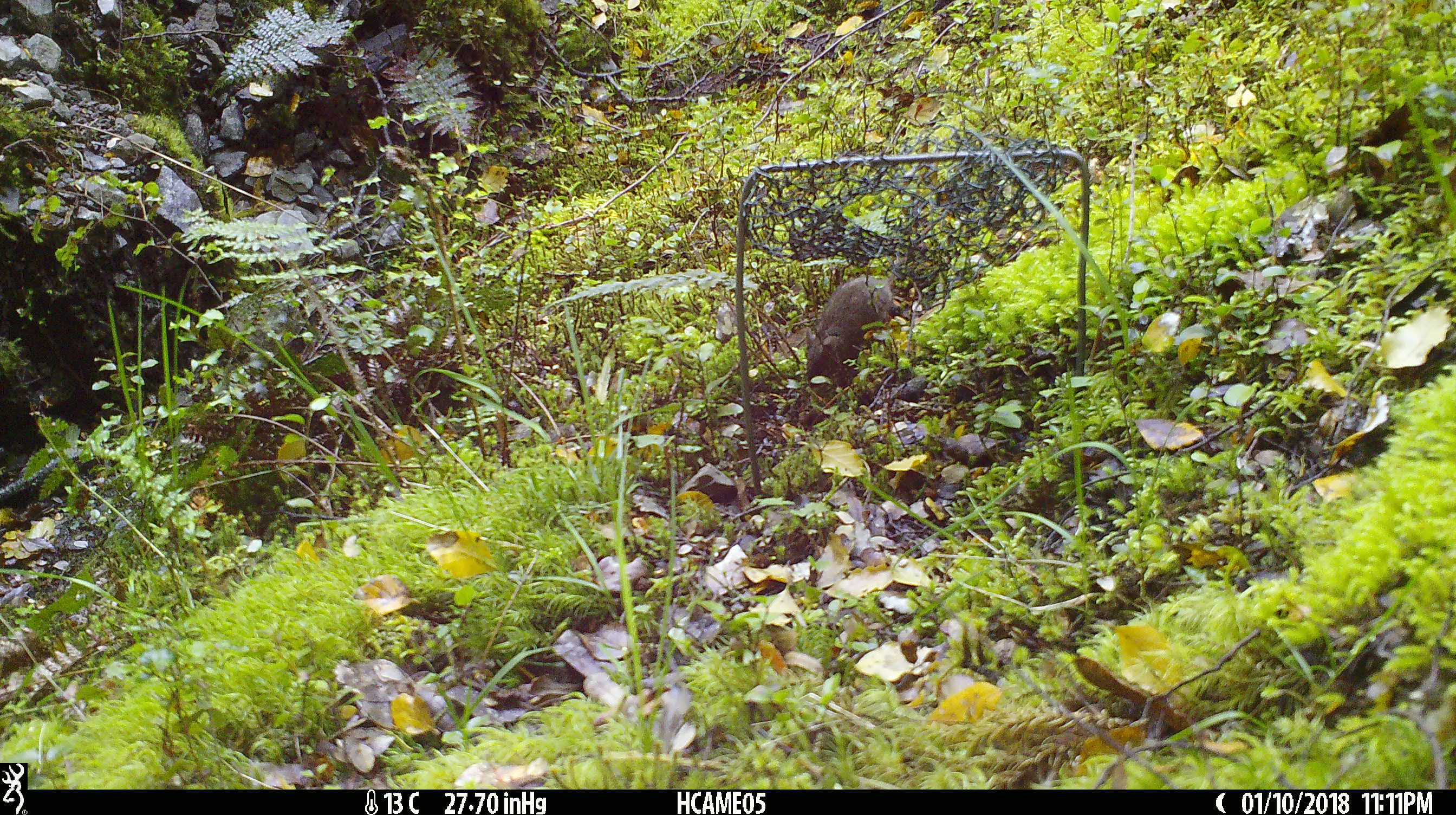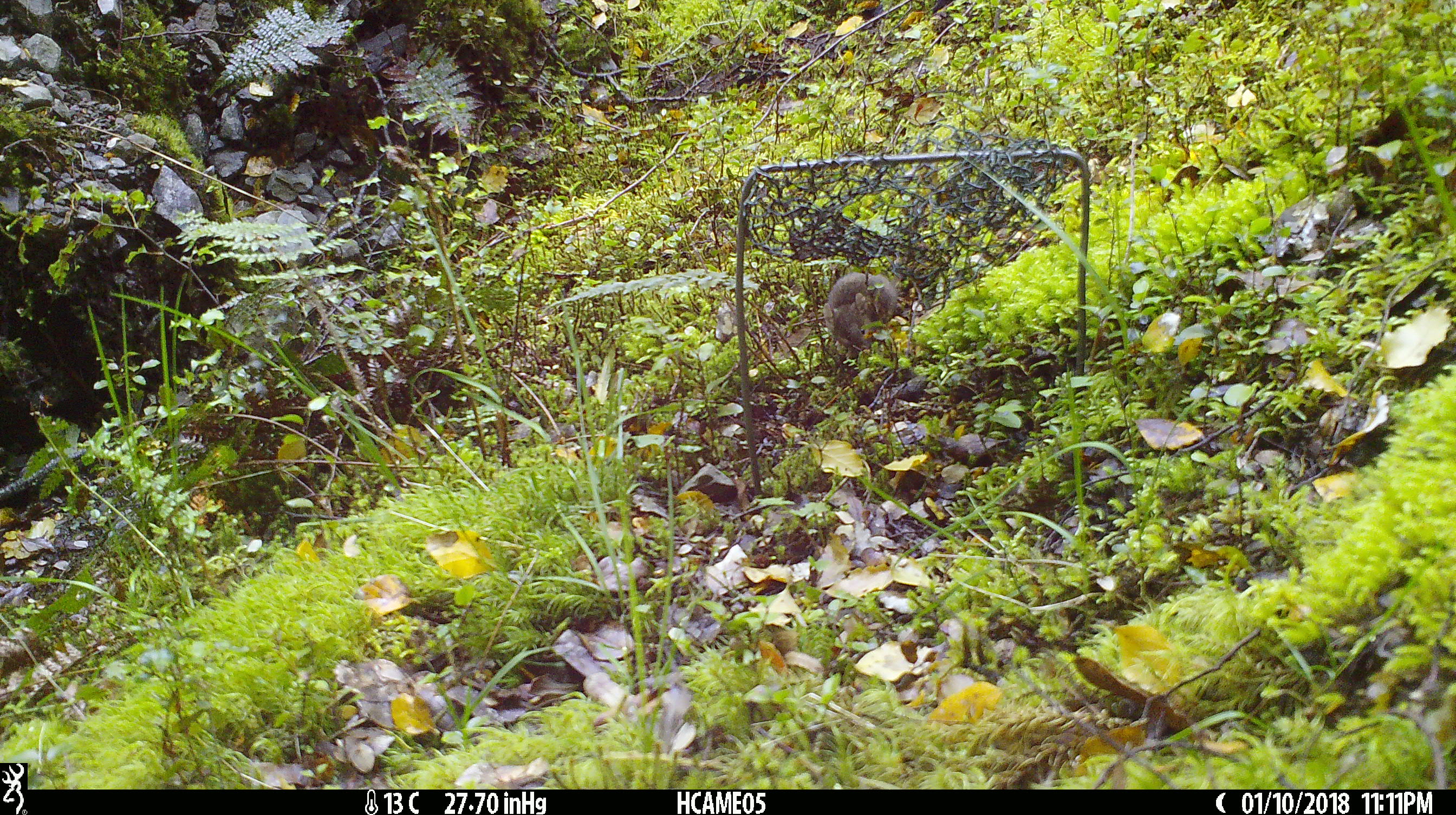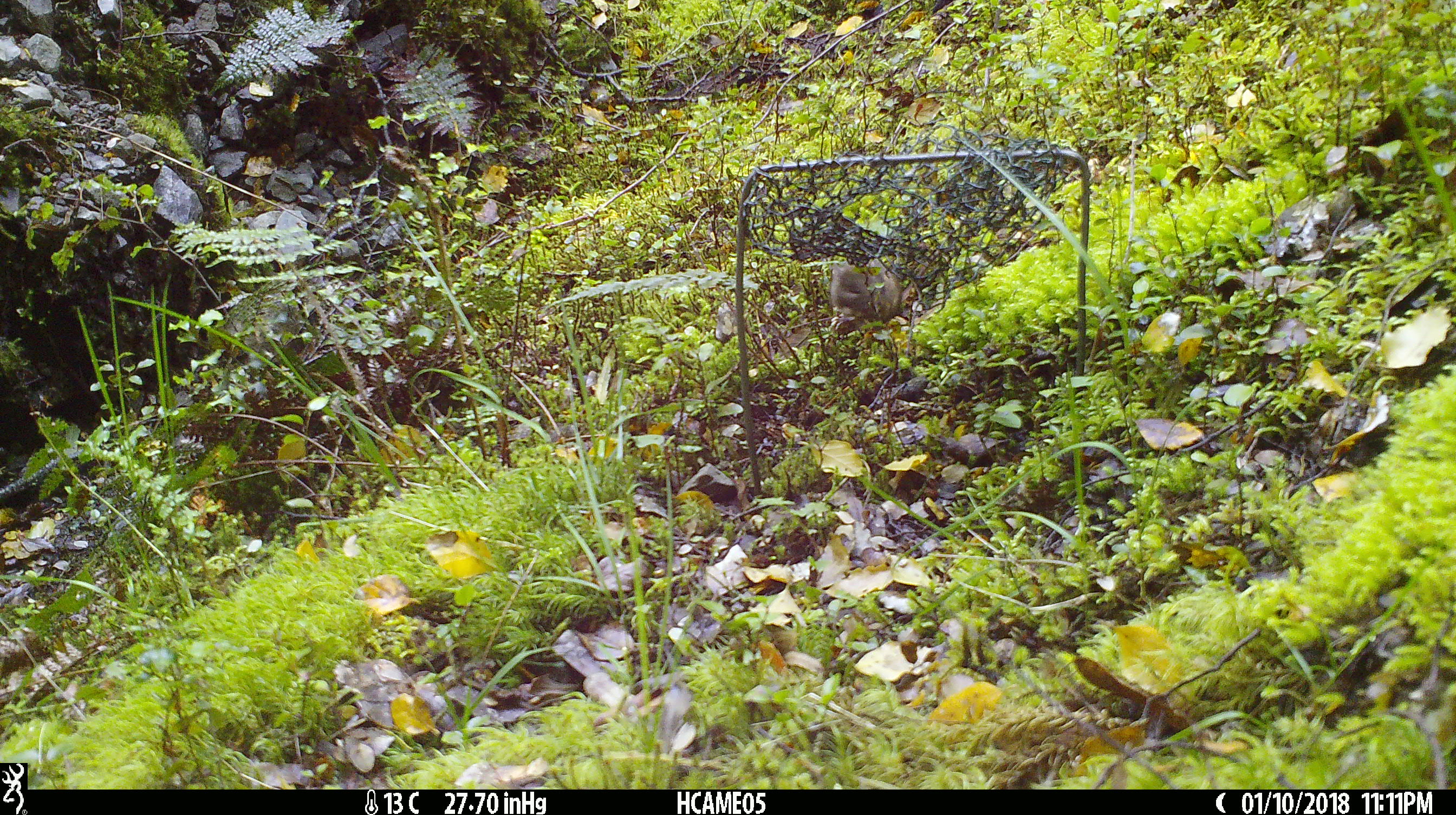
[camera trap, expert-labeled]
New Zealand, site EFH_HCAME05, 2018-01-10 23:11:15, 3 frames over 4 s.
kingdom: Animalia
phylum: Chordata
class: Mammalia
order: Rodentia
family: Muridae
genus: Mus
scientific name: Mus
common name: mouse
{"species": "mouse (Mus)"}